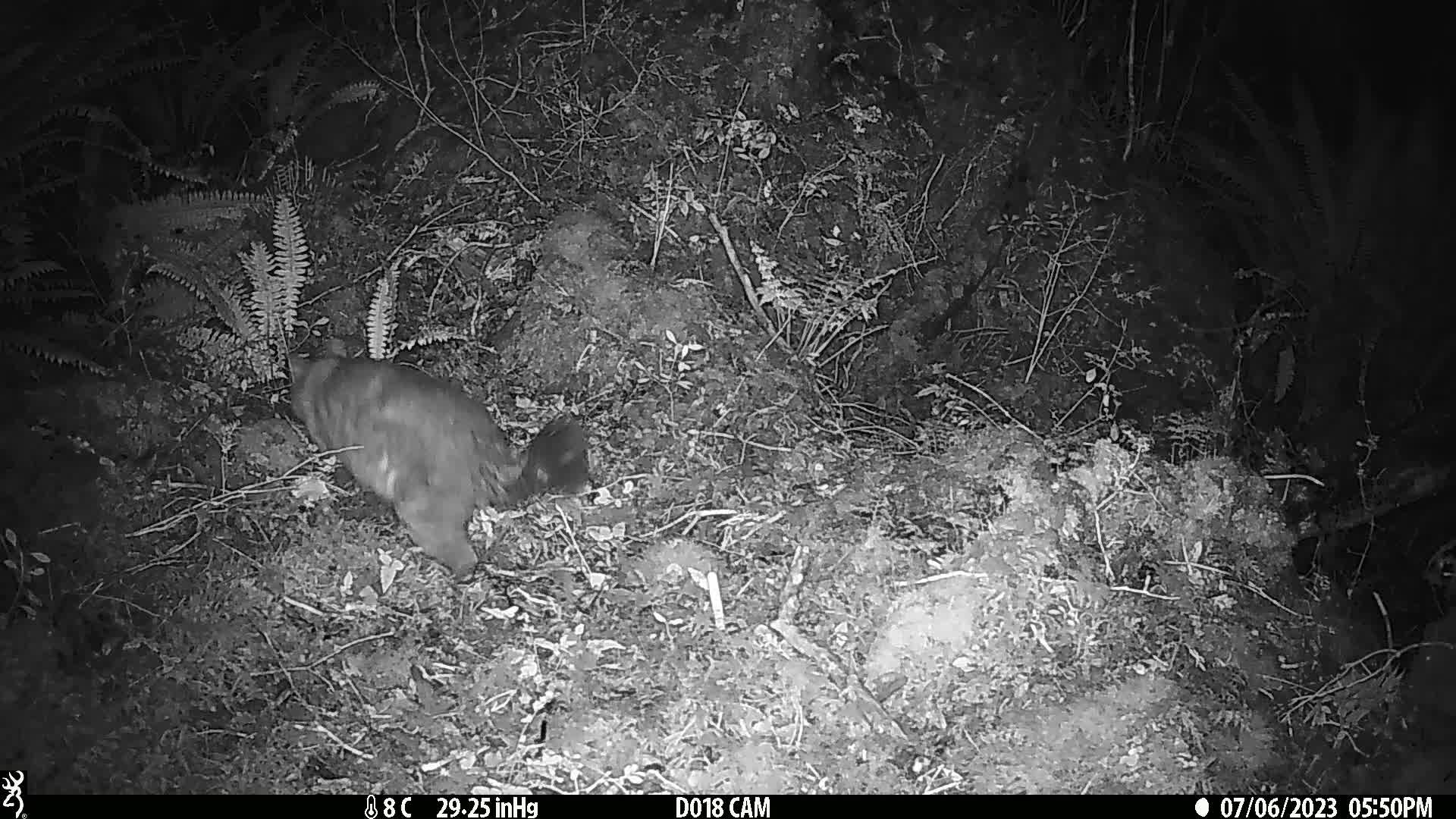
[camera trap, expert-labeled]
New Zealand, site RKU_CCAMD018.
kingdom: Animalia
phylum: Chordata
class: Mammalia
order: Diprotodontia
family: Phalangeridae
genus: Trichosurus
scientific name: Trichosurus vulpecula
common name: common brushtail possum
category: possum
Possum (common brushtail possum) (Trichosurus vulpecula).